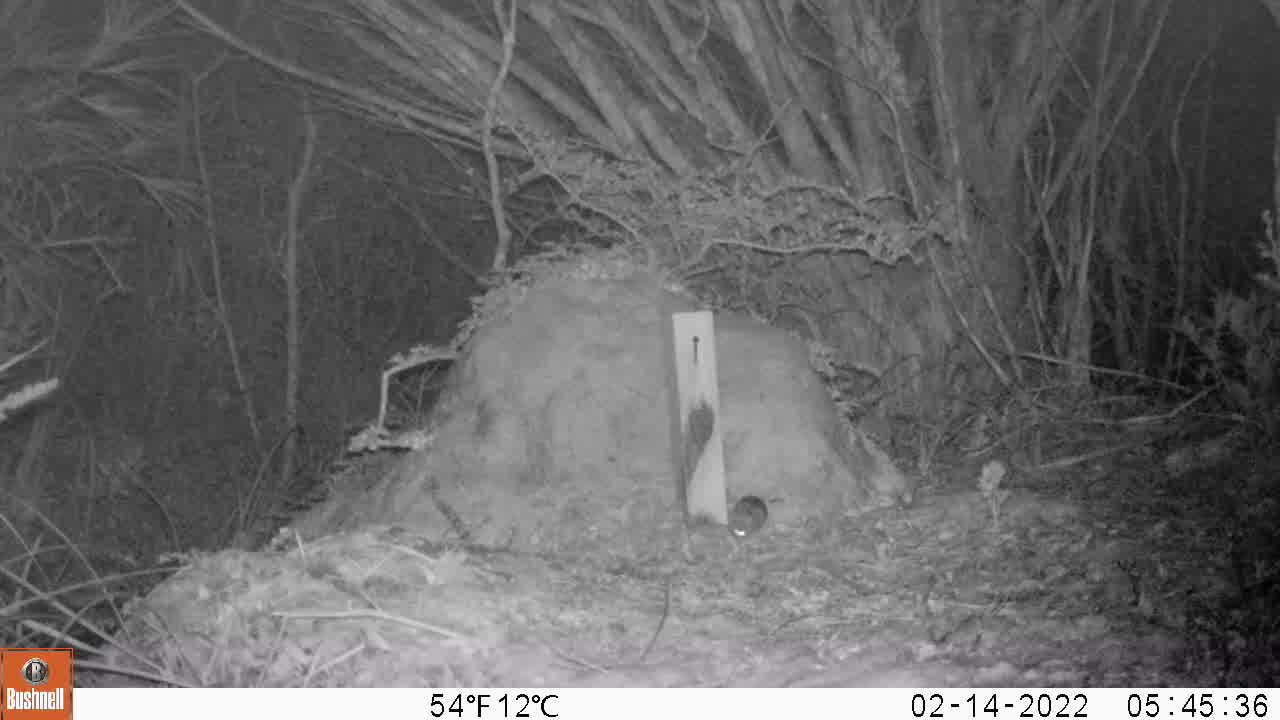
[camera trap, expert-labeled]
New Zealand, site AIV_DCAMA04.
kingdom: Animalia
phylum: Chordata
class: Mammalia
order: Rodentia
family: Muridae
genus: Mus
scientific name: Mus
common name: mouse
Mouse (Mus).